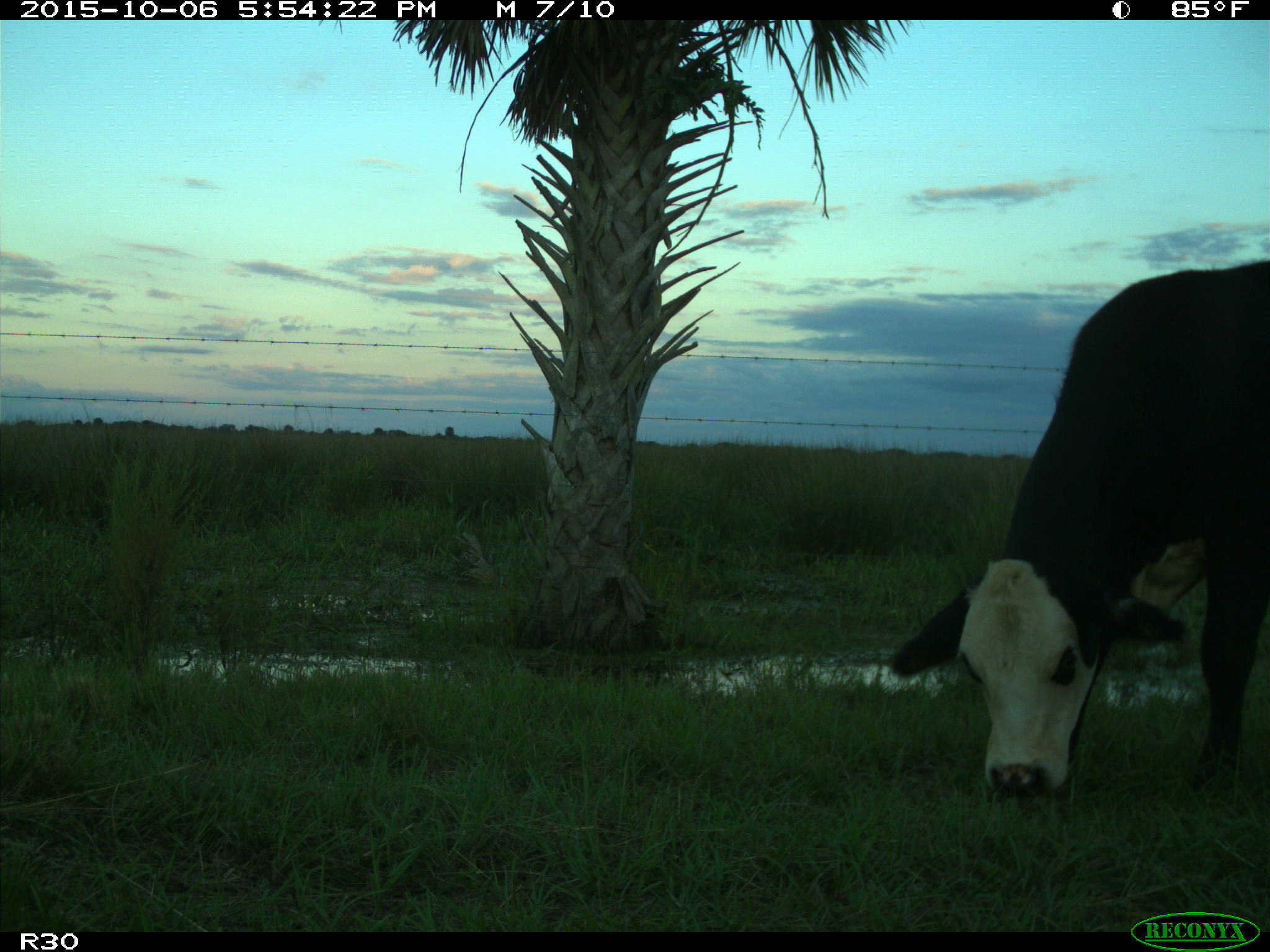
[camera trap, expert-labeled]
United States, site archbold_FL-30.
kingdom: Animalia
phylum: Chordata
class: Mammalia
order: Artiodactyla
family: Bovidae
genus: Bos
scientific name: Bos taurus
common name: domestic cow